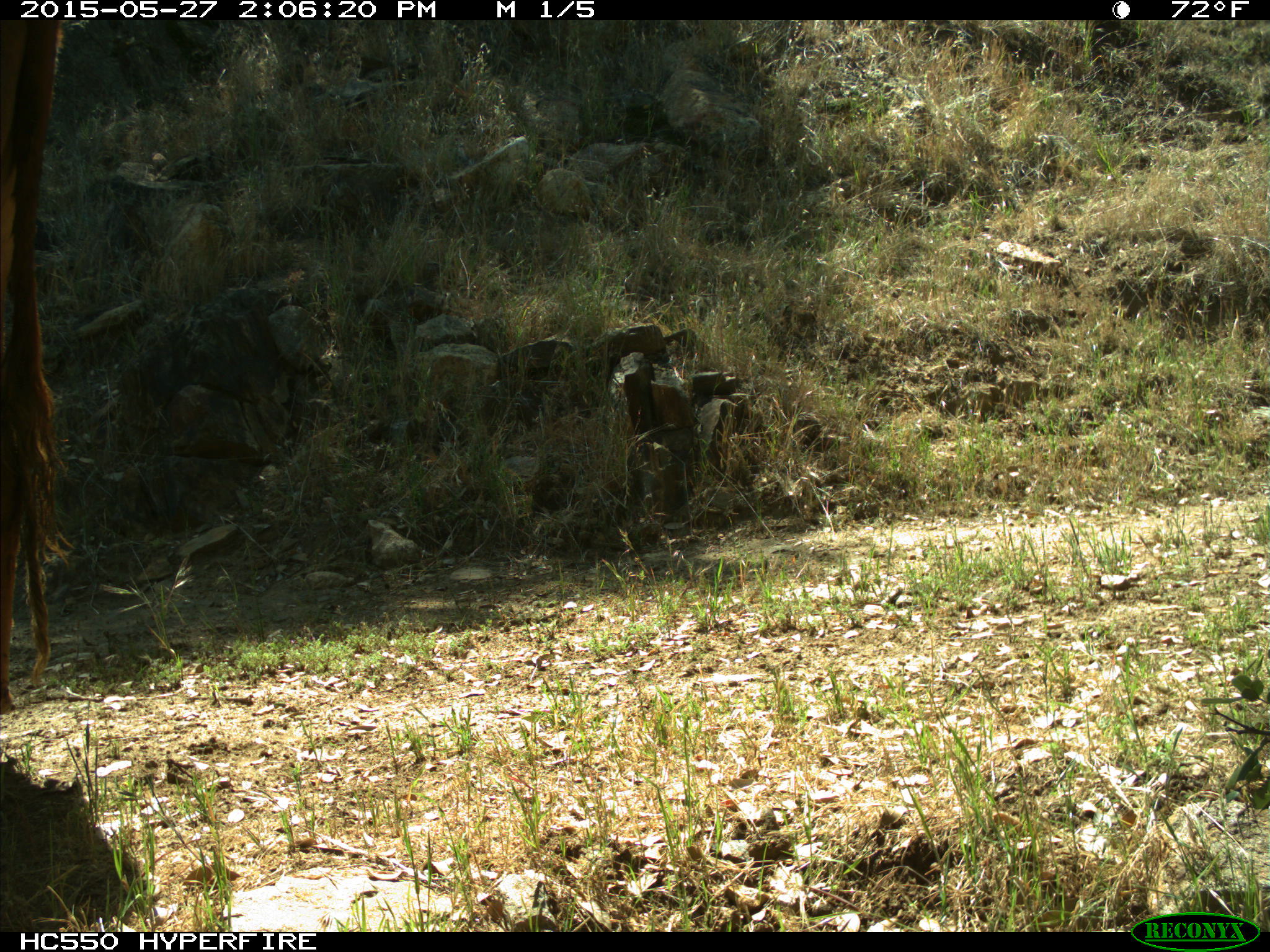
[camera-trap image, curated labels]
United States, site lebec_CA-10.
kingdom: Animalia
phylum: Chordata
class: Mammalia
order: Artiodactyla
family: Bovidae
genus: Bos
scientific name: Bos taurus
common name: domestic cow